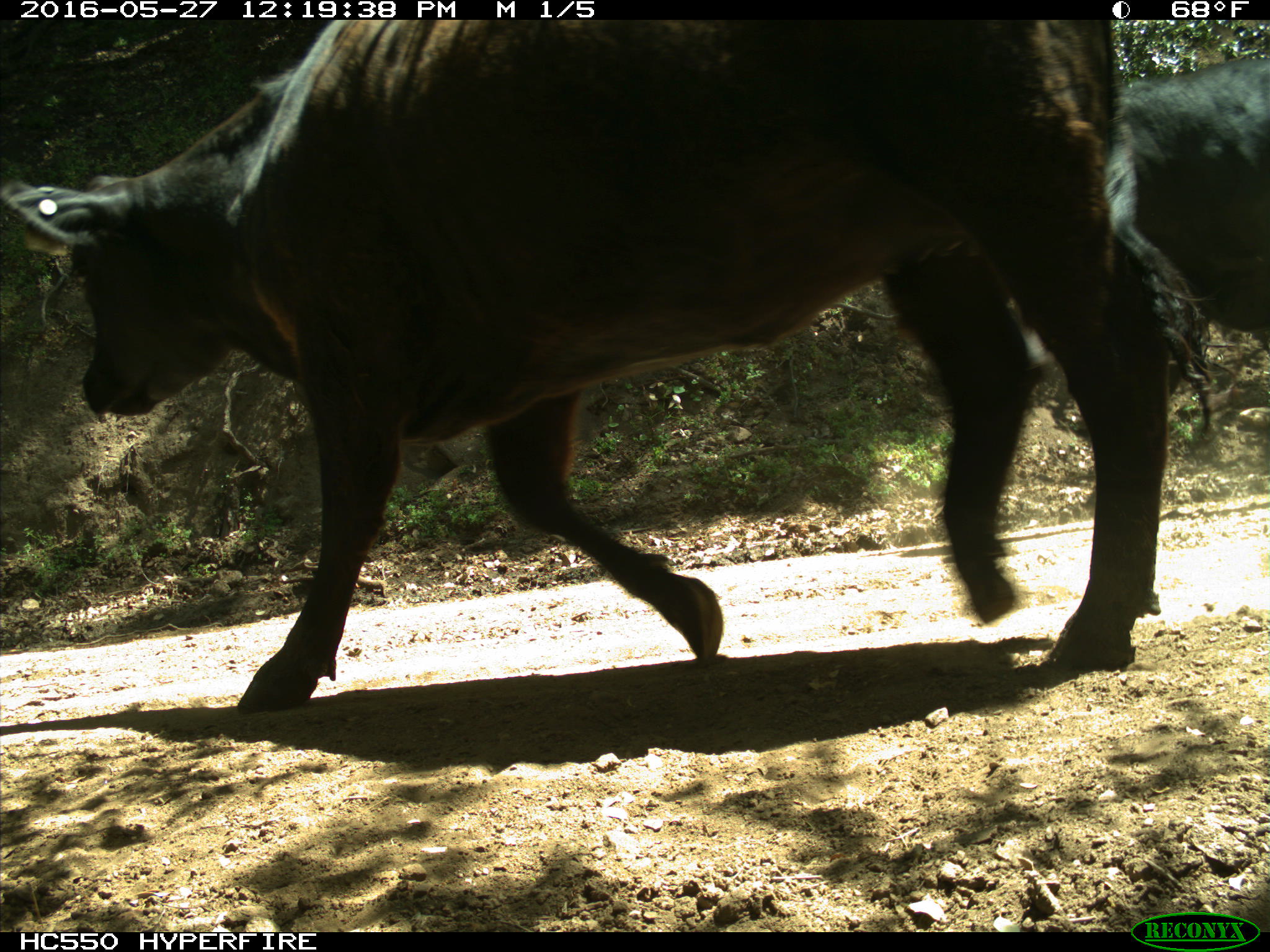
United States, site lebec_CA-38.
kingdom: Animalia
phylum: Chordata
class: Mammalia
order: Artiodactyla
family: Bovidae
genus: Bos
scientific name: Bos taurus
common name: domestic cow